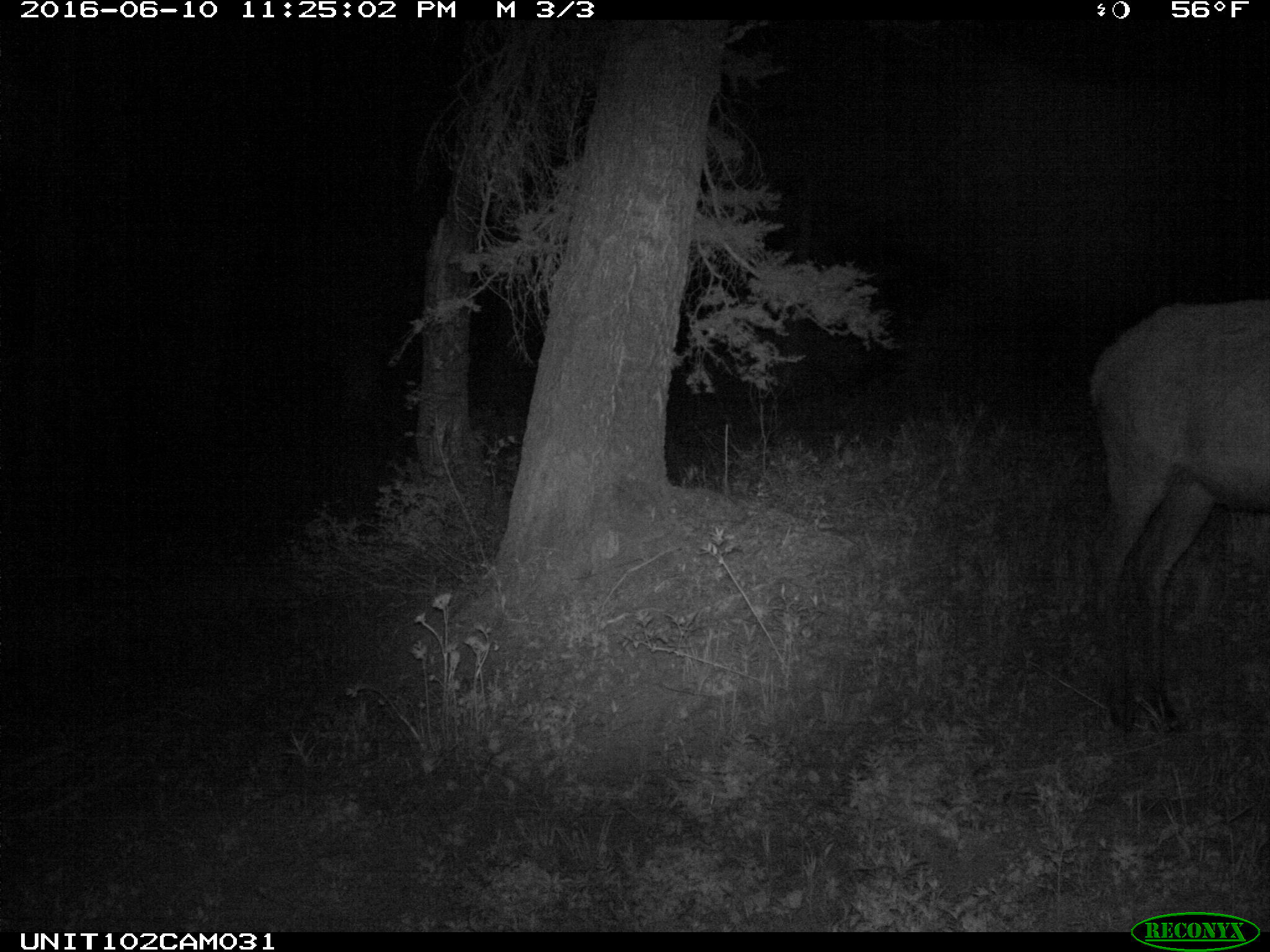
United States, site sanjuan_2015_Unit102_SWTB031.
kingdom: Animalia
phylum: Chordata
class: Mammalia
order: Artiodactyla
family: Cervidae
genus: Cervus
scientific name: Cervus elaphus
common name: red deer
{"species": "Cervus elaphus (red deer)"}